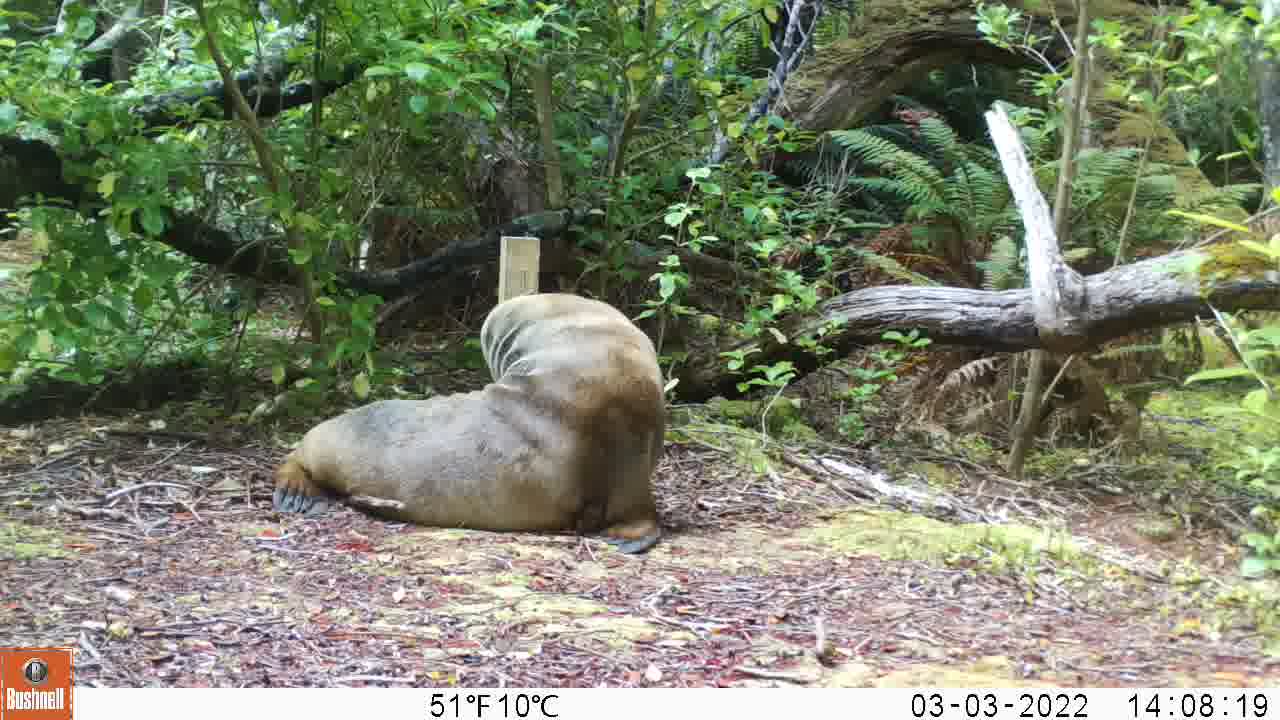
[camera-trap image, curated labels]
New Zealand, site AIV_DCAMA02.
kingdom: Animalia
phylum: Chordata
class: Mammalia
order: Carnivora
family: Otariidae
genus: Phocarctos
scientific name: Phocarctos hookeri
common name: new zealand sea lion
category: sealion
Sealion (new zealand sea lion) (Phocarctos hookeri).